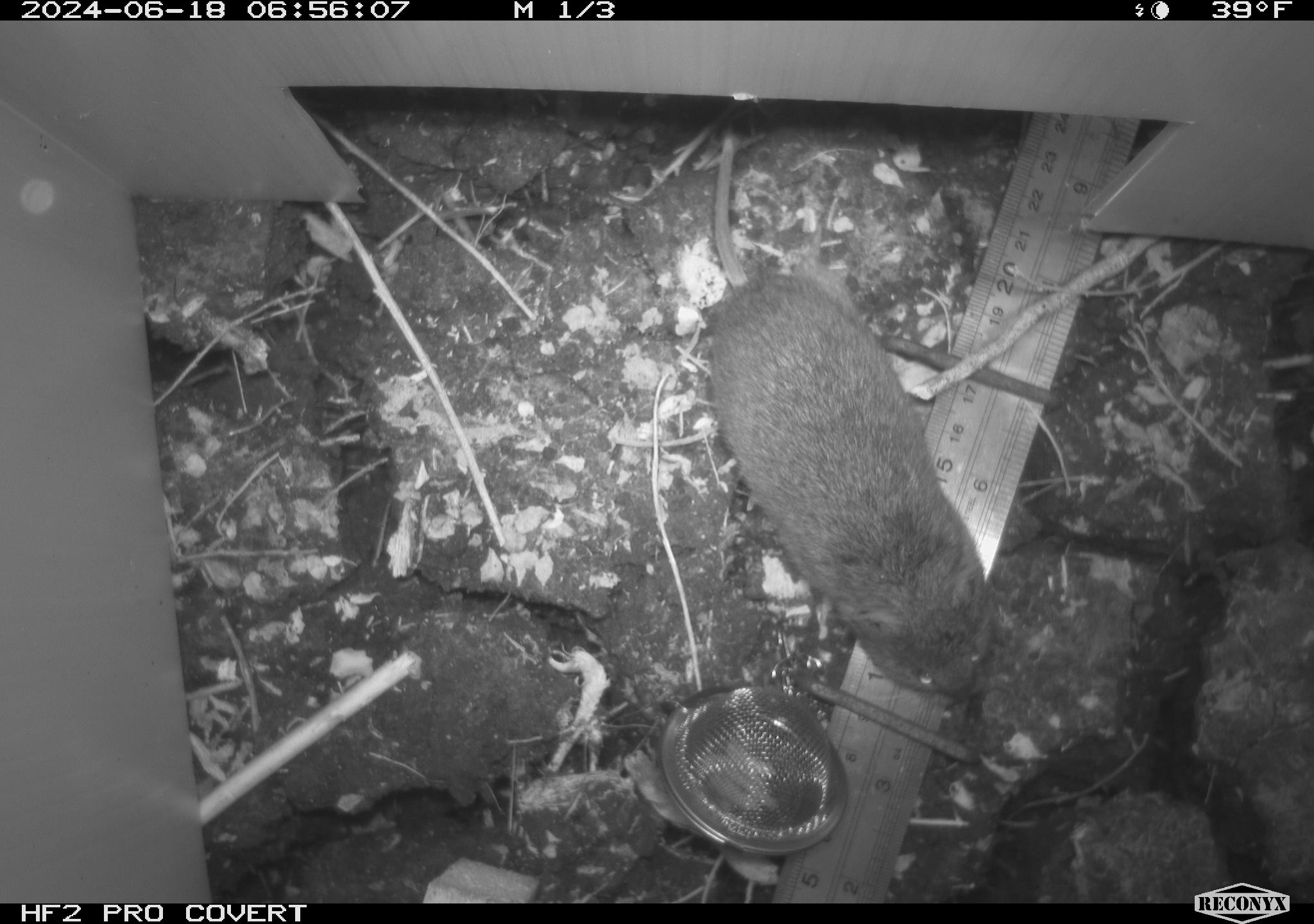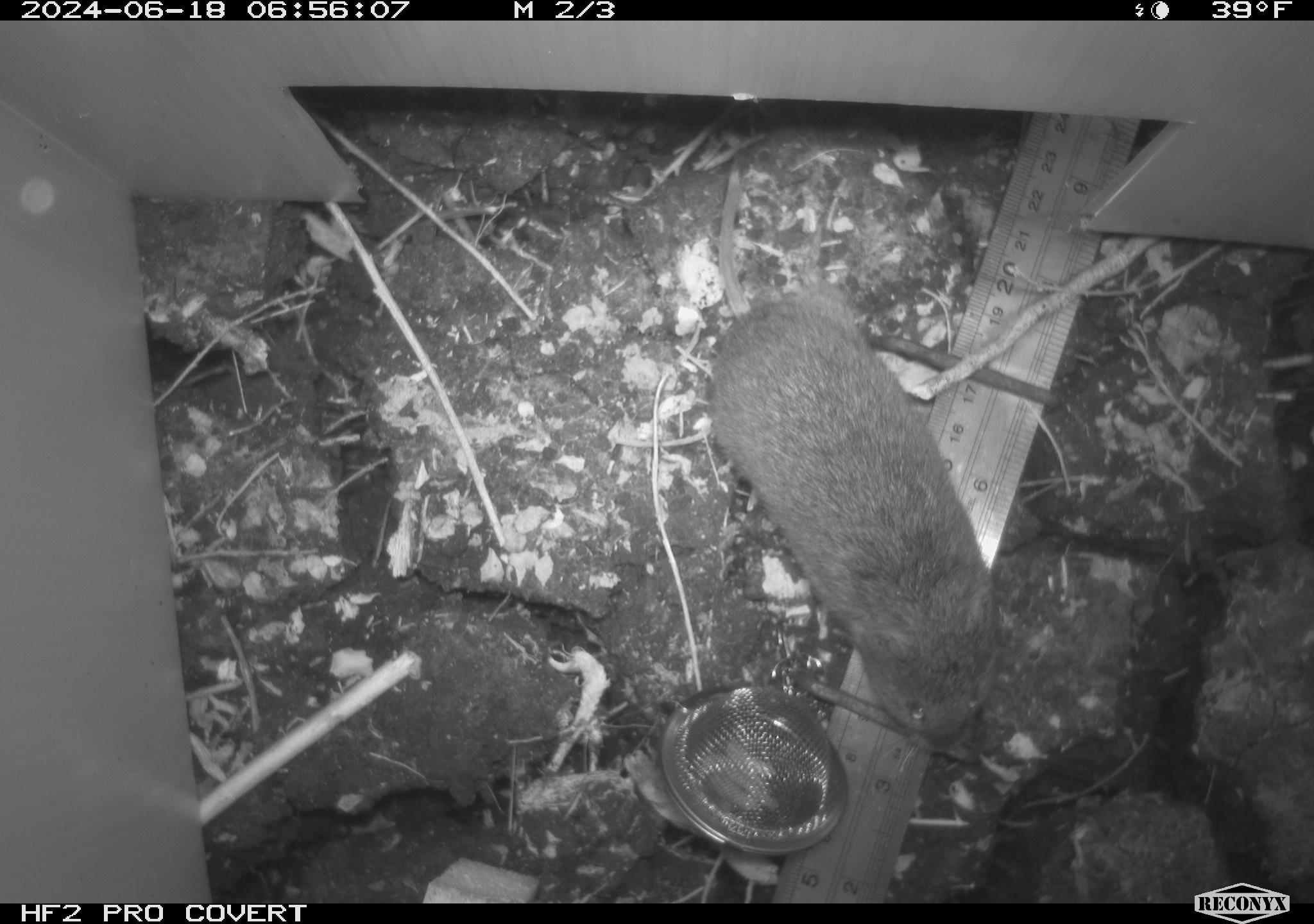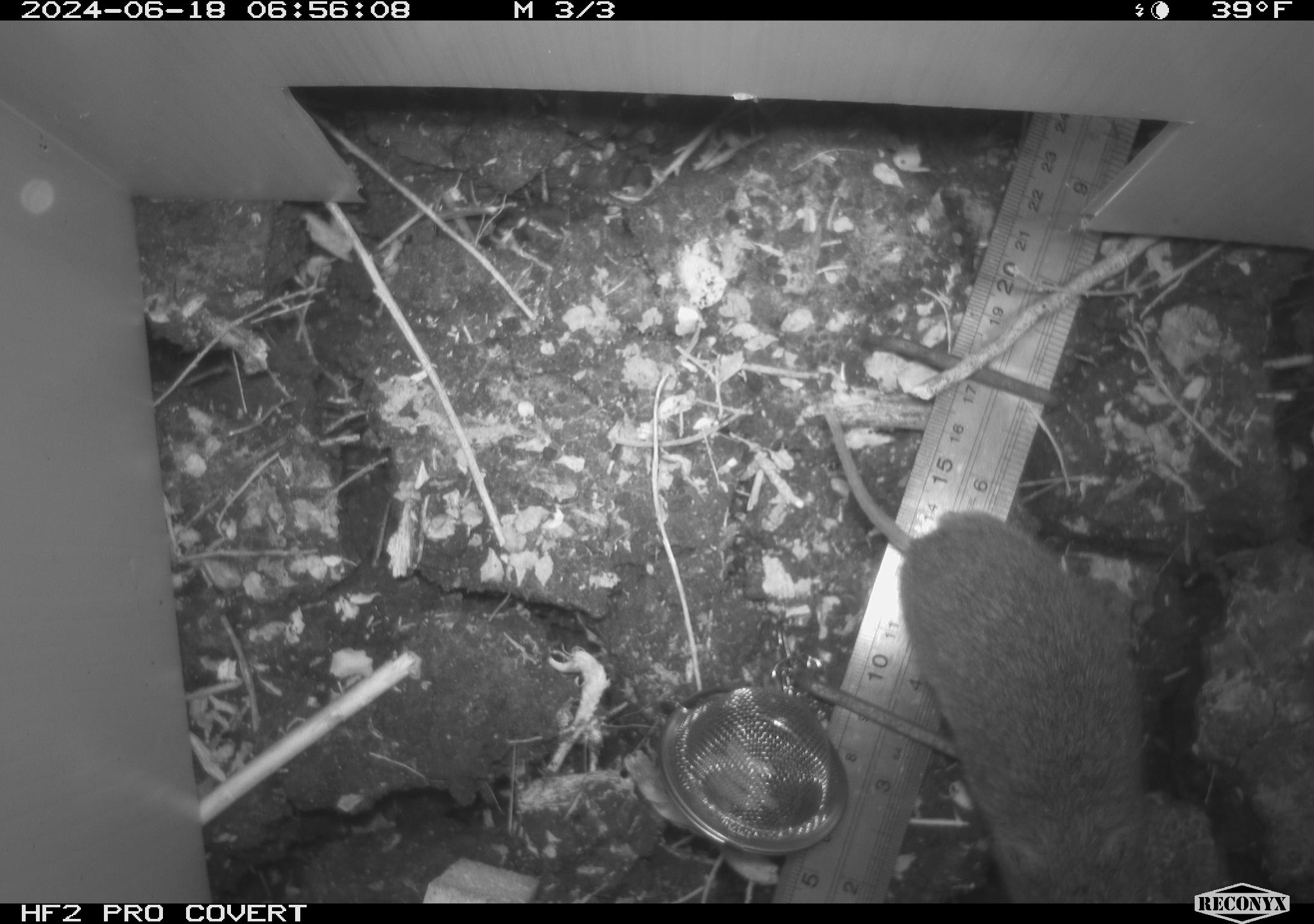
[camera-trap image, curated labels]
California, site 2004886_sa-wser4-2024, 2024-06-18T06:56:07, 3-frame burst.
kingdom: Animalia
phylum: Chordata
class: Mammalia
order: Rodentia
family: Cricetidae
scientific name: Arvicolinae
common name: voles, lemmings, and muskrats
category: arvicolinae subfamily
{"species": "arvicolinae subfamily (voles, lemmings, and muskrats) (Arvicolinae)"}